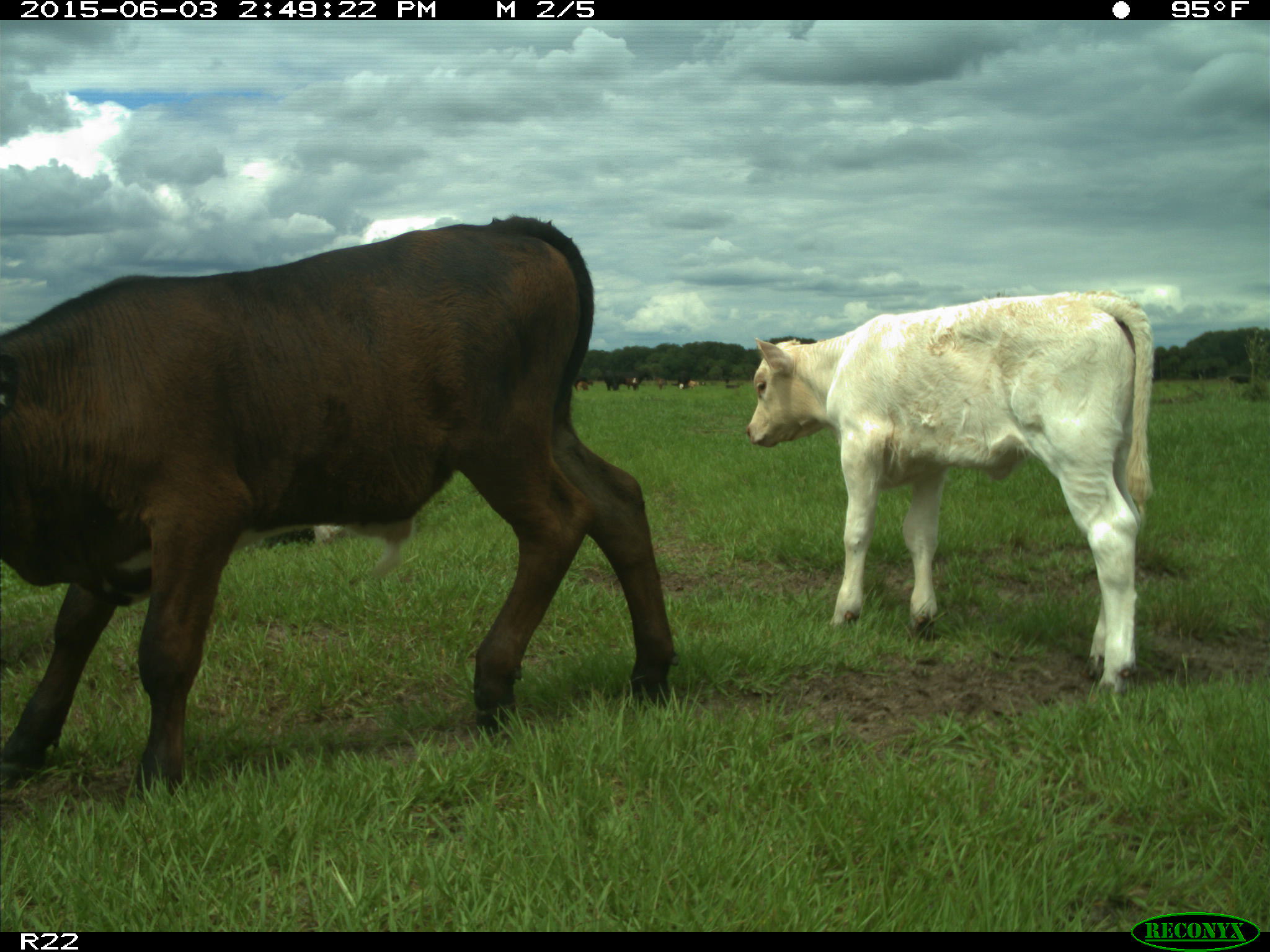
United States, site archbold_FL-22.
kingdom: Animalia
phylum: Chordata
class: Mammalia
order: Artiodactyla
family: Bovidae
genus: Bos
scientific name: Bos taurus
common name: domestic cow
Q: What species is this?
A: Bos taurus (domestic cow).